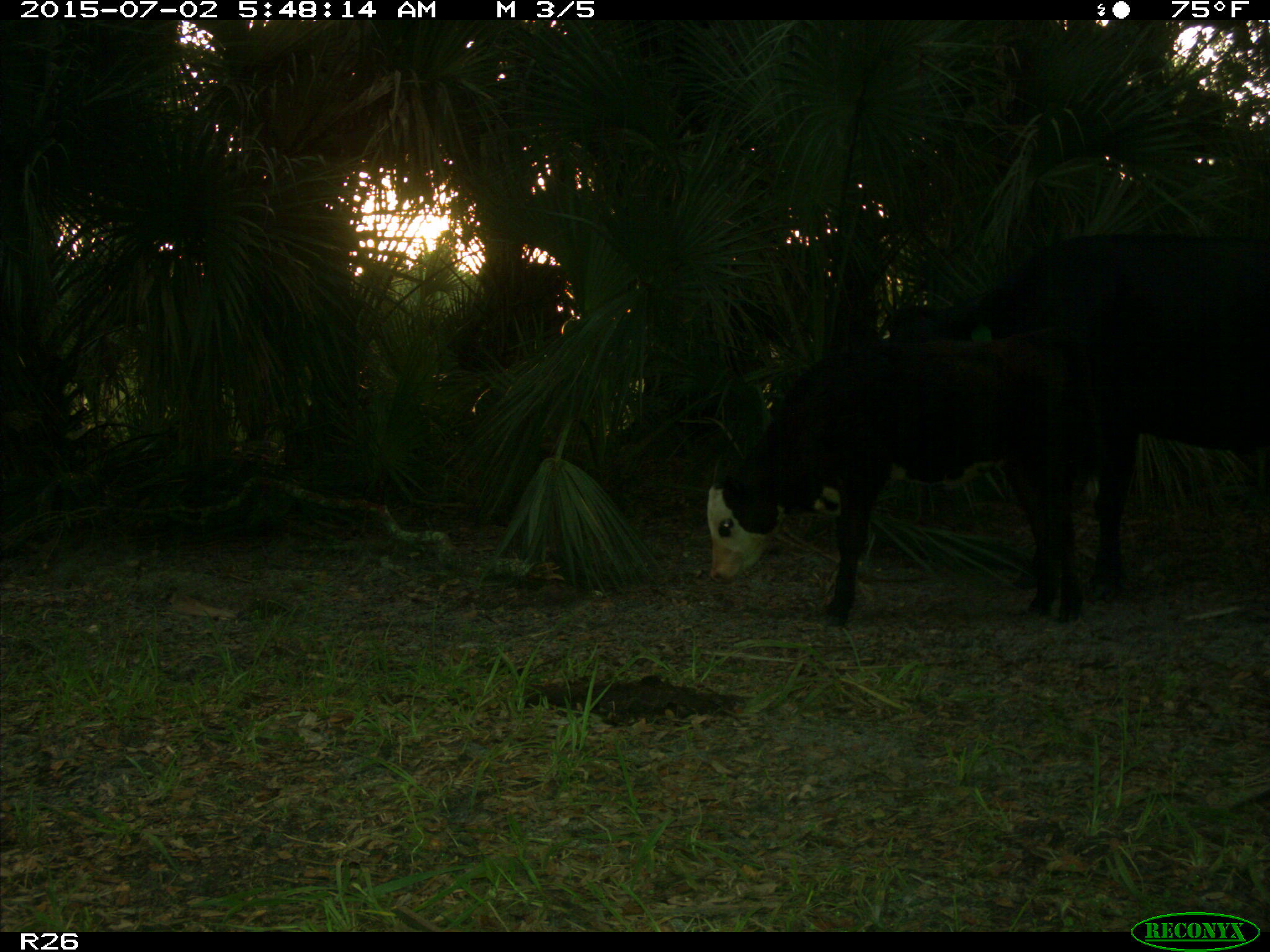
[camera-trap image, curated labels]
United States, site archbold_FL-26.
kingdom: Animalia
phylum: Chordata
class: Mammalia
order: Artiodactyla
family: Bovidae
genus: Bos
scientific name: Bos taurus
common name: domestic cow